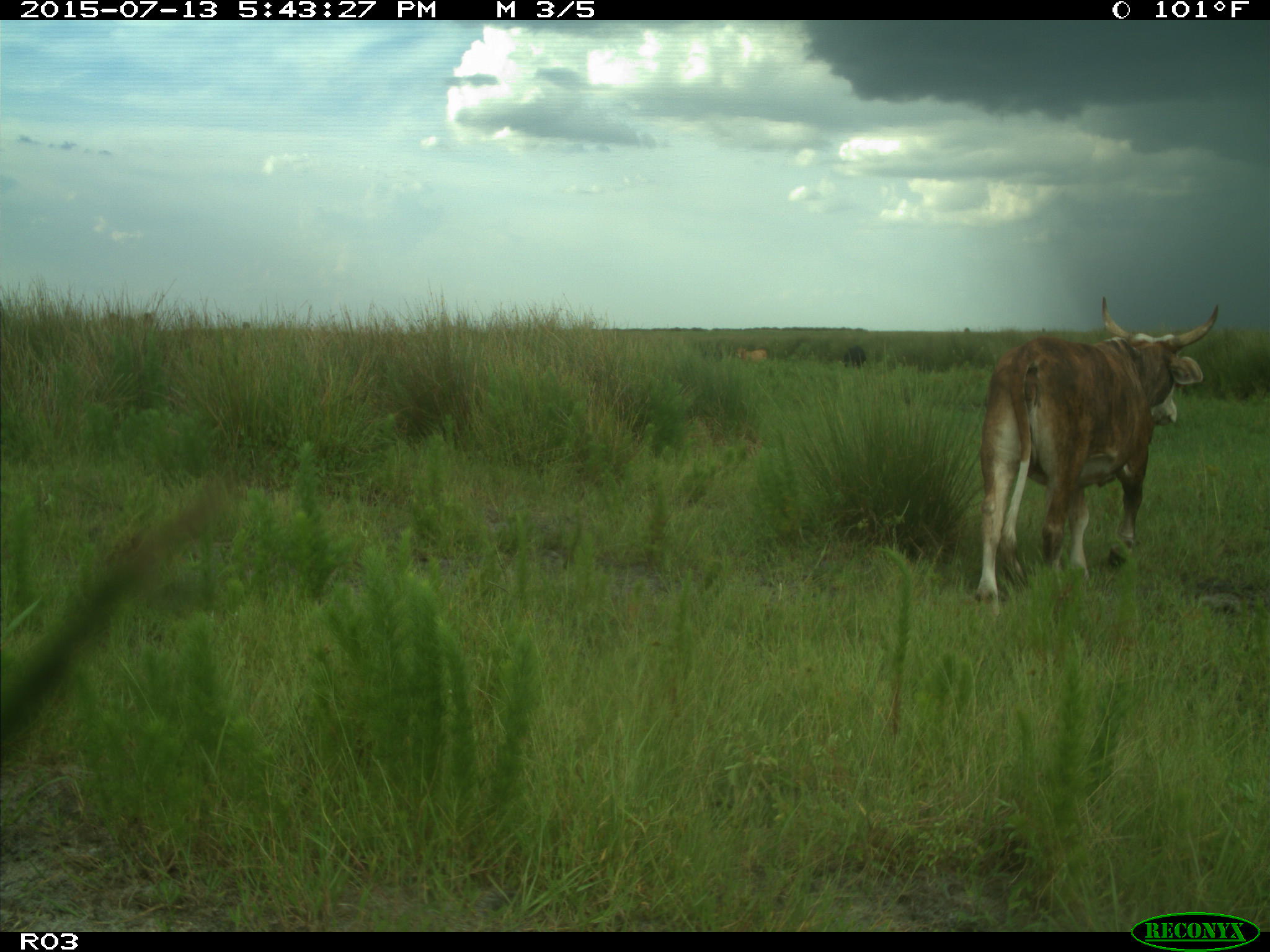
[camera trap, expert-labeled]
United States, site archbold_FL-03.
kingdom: Animalia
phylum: Chordata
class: Mammalia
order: Artiodactyla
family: Bovidae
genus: Bos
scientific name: Bos taurus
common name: domestic cow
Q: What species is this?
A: Bos taurus (domestic cow).